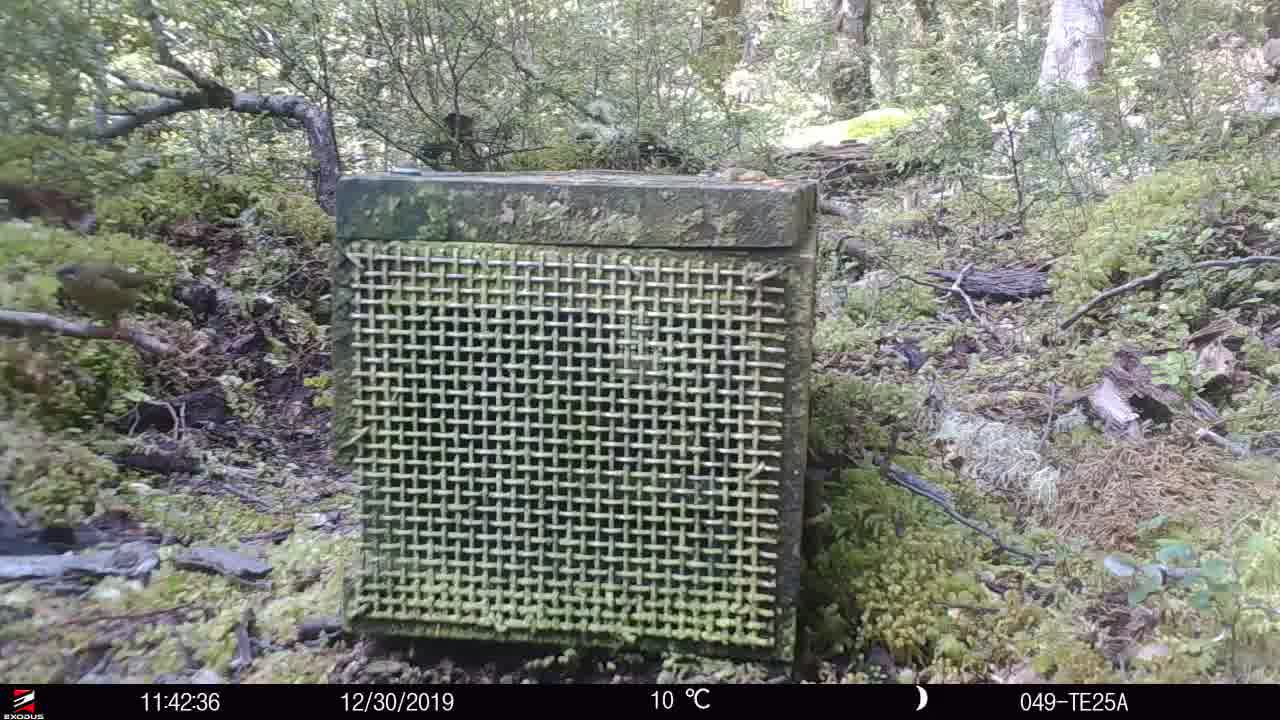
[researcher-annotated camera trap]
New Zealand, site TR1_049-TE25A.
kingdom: Animalia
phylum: Chordata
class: Aves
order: Passeriformes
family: Meliphagidae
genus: Anthornis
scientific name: Anthornis melanura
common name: new zealand bellbird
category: bellbird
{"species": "bellbird (new zealand bellbird) (Anthornis melanura)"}